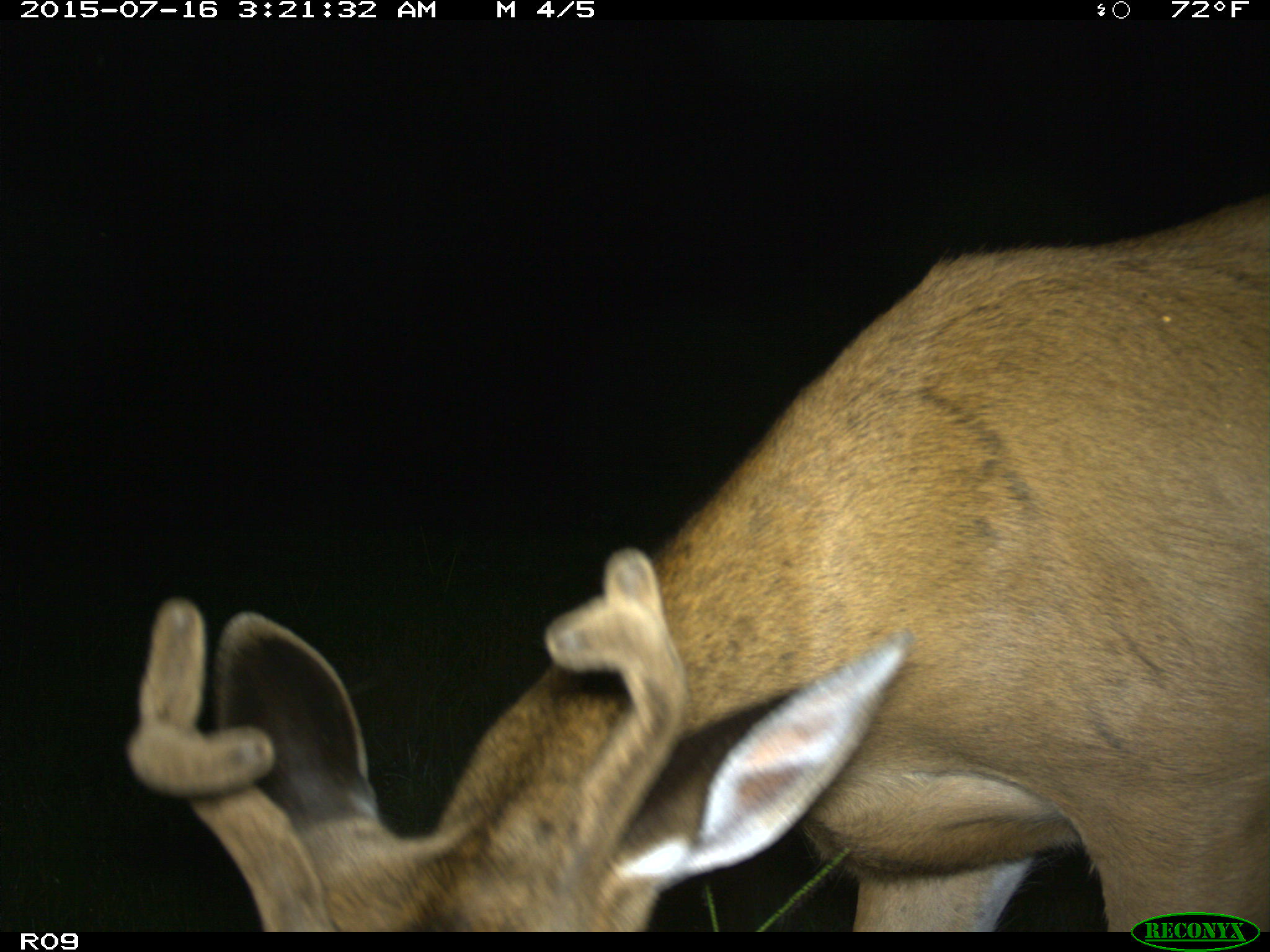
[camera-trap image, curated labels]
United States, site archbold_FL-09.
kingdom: Animalia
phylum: Chordata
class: Mammalia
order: Artiodactyla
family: Cervidae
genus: Odocoileus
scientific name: Odocoileus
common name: deer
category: unidentified deer